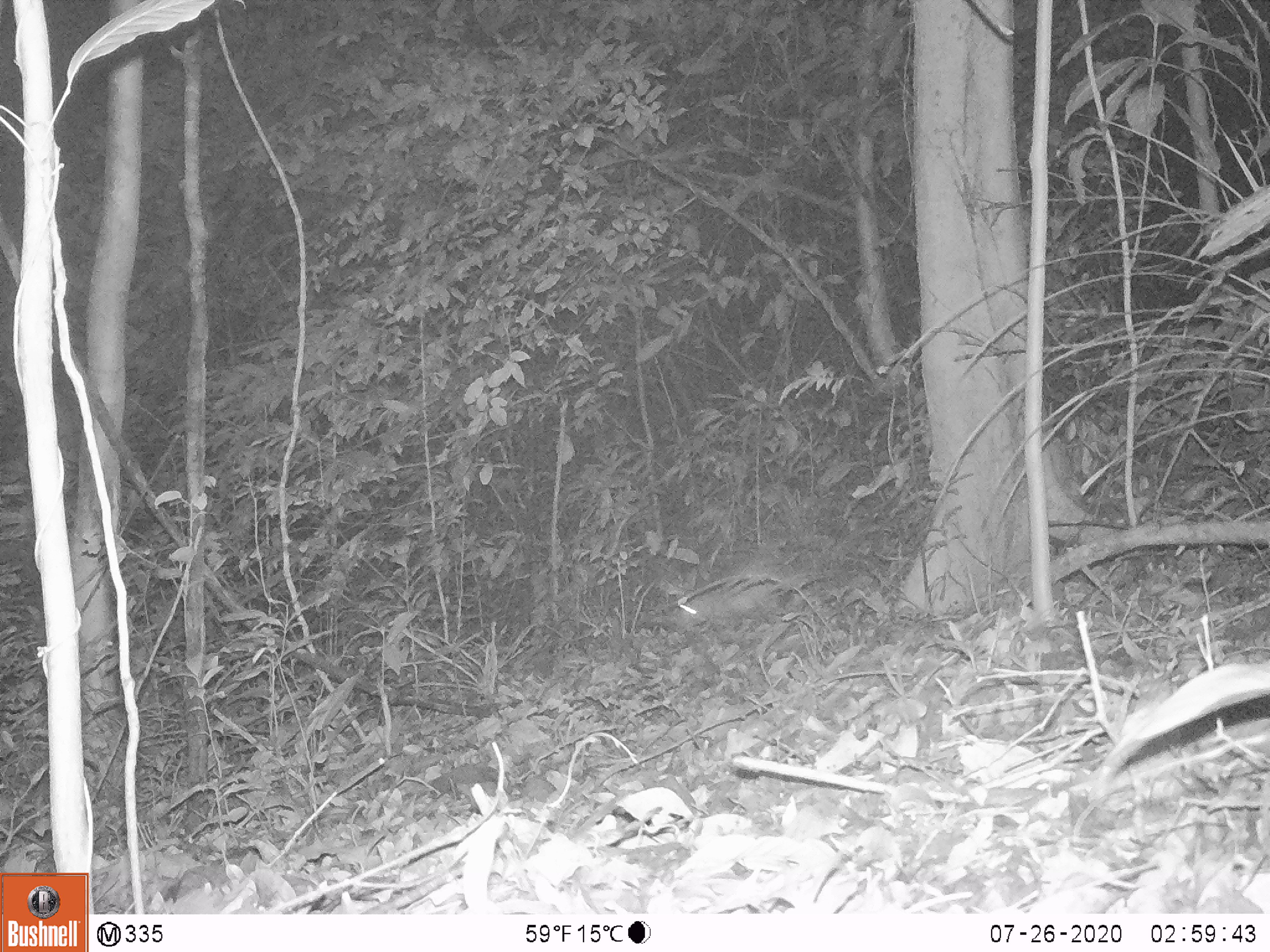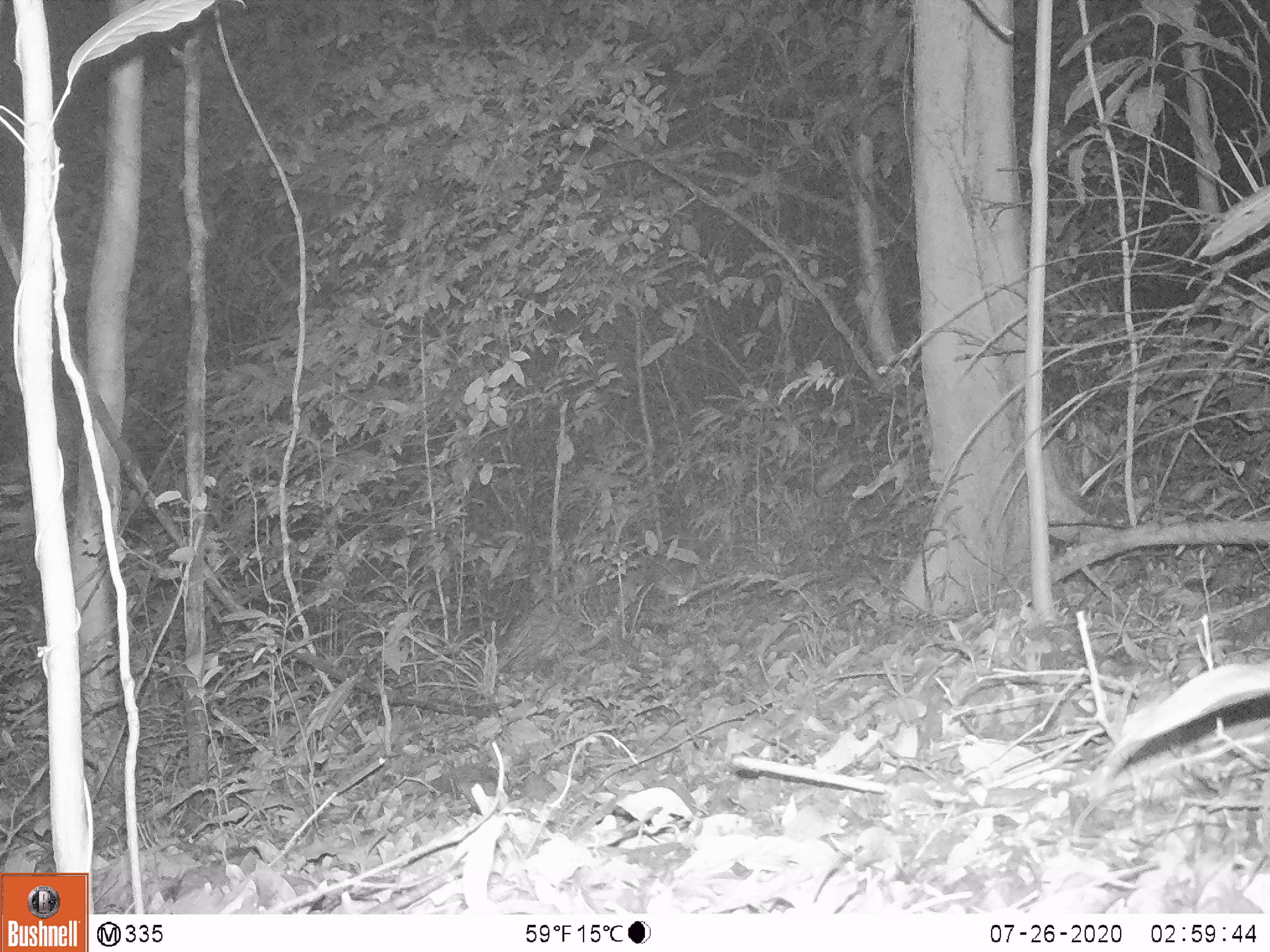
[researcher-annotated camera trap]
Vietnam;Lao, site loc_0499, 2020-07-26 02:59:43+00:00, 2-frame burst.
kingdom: Animalia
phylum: Chordata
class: Mammalia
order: Rodentia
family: Hystricidae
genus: Atherurus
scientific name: Atherurus macrourus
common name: asiatic brush-tailed porcupine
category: asiatic brush tailed porcupine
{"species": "asiatic brush tailed porcupine (asiatic brush-tailed porcupine) (Atherurus macrourus)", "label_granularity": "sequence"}